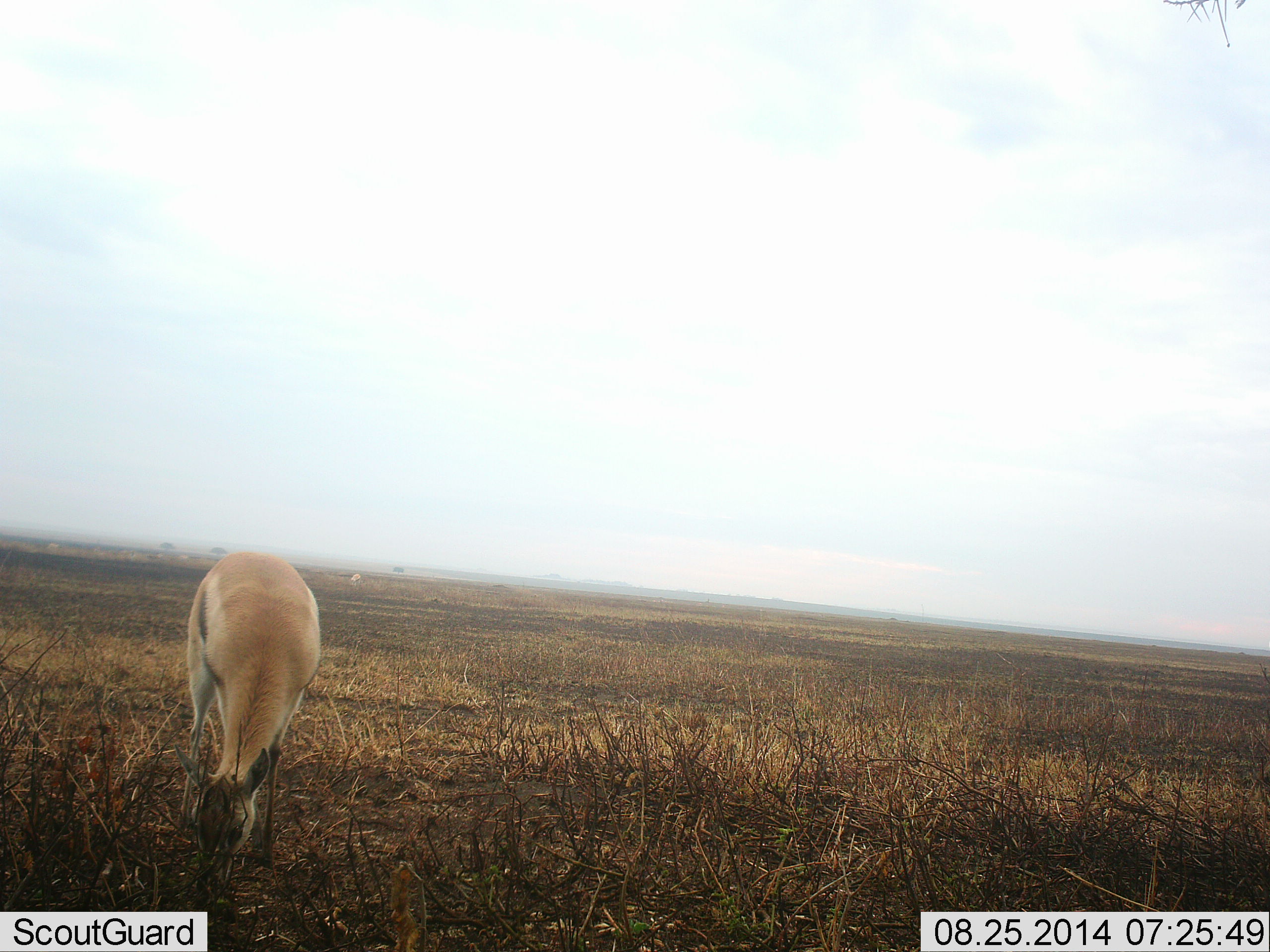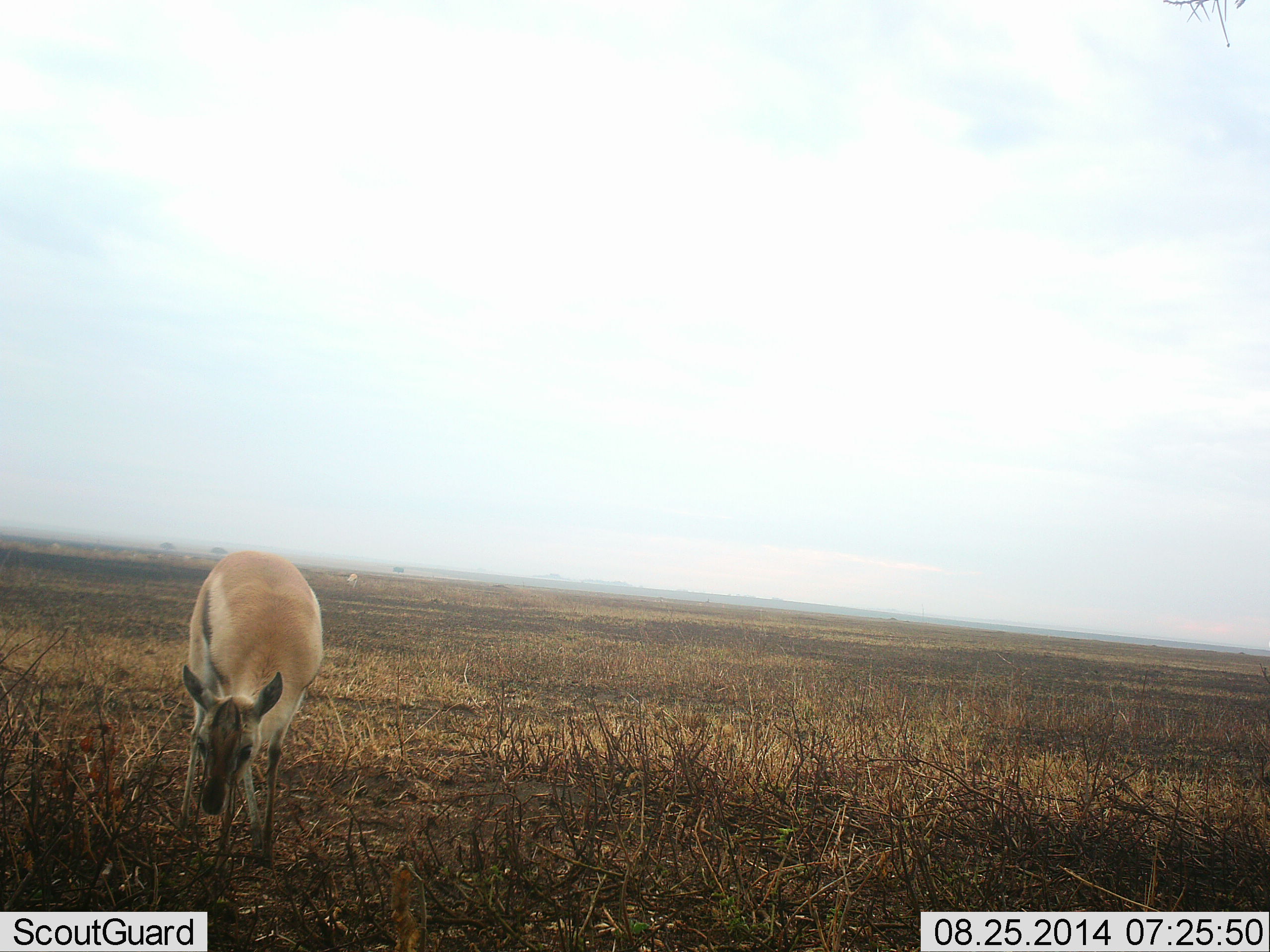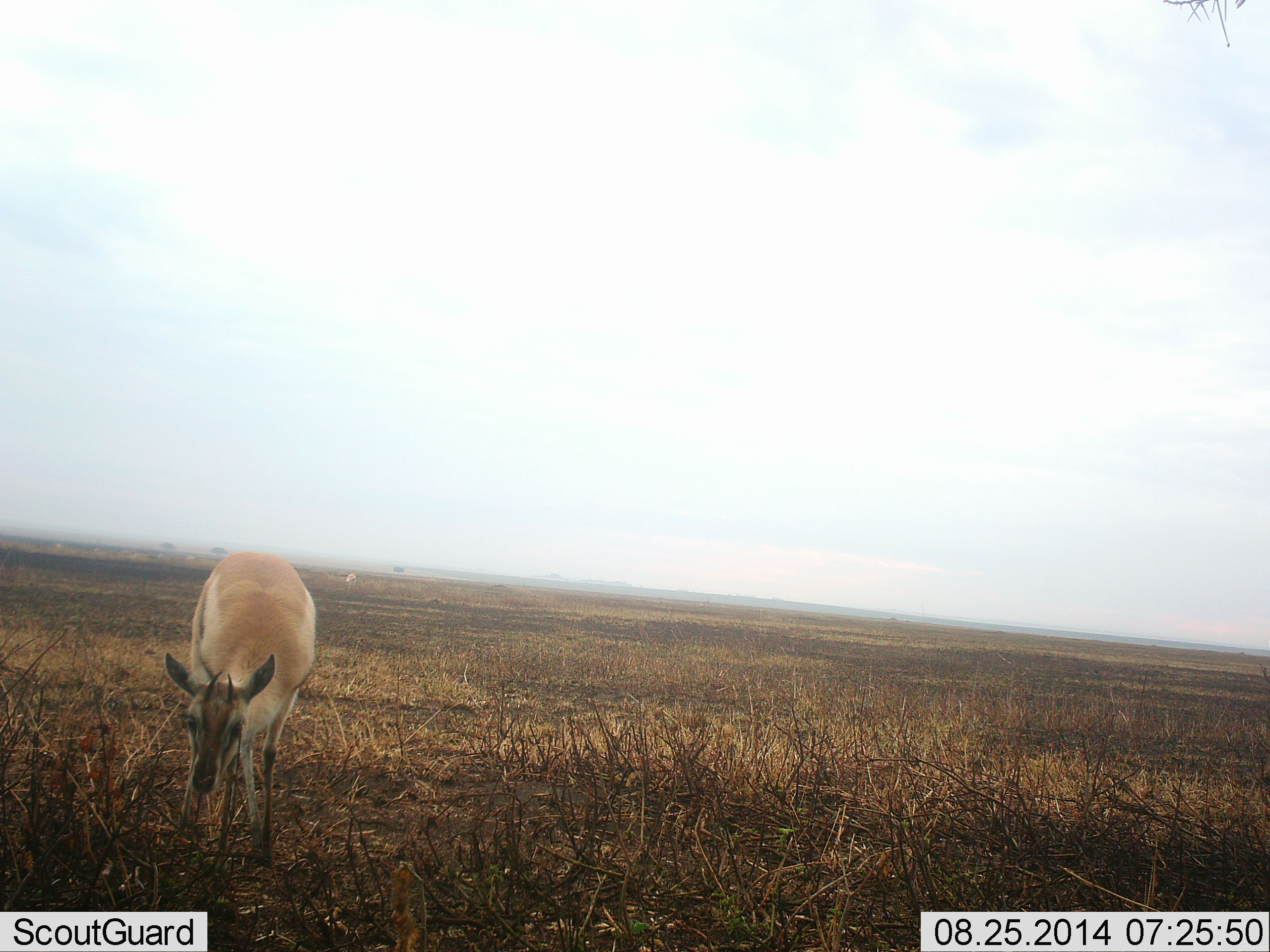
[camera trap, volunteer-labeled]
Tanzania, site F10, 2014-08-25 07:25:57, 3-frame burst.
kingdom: Animalia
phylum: Chordata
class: Mammalia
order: Artiodactyla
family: Bovidae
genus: Eudorcas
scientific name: Eudorcas thomsonii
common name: thomson's gazelle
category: gazellethomsons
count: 1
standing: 10%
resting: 0%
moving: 10%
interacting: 0%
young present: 20%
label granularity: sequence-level